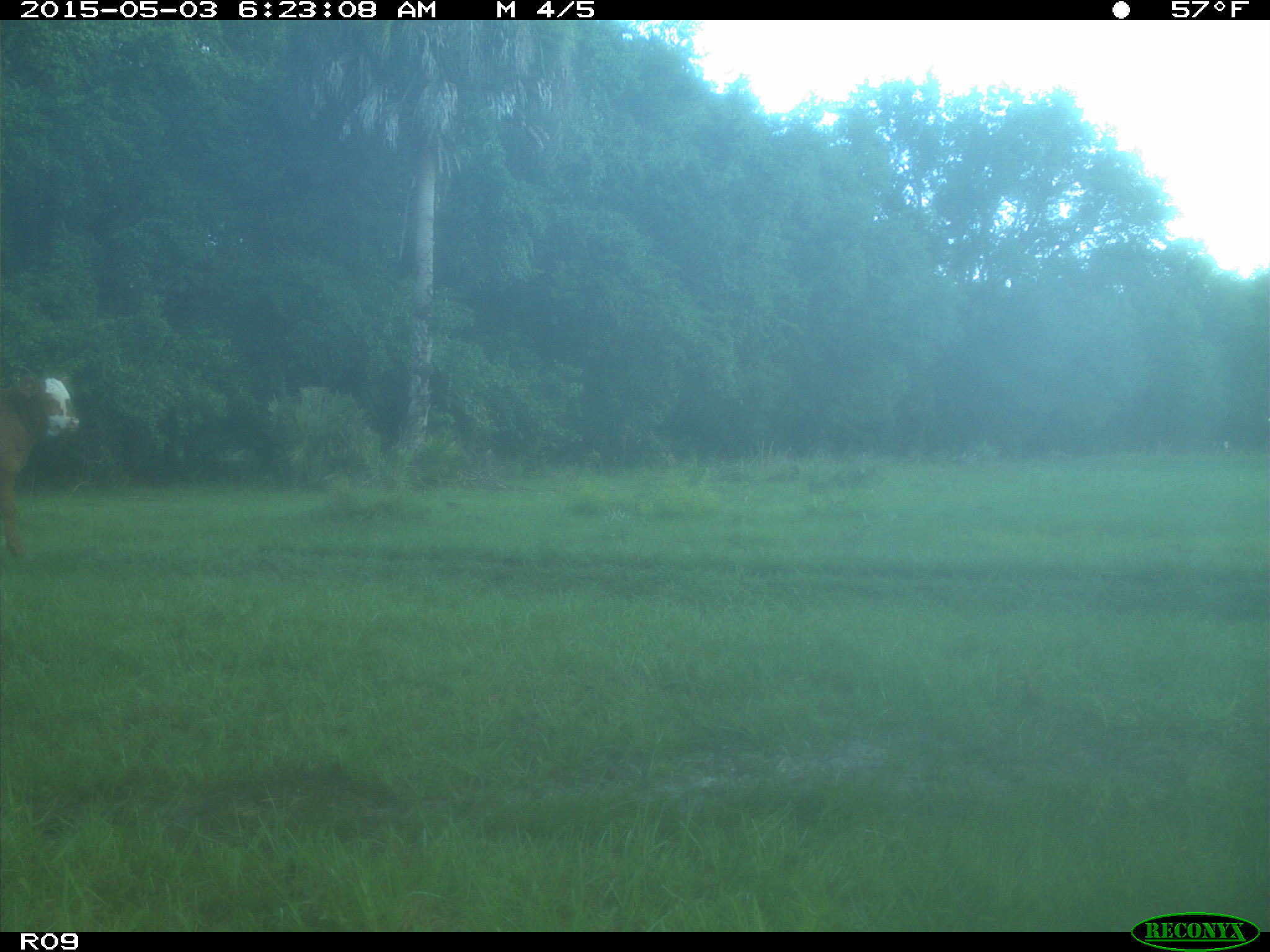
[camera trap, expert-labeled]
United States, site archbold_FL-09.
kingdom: Animalia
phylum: Chordata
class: Mammalia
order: Artiodactyla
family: Bovidae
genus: Bos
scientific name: Bos taurus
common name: domestic cow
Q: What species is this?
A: Bos taurus (domestic cow).